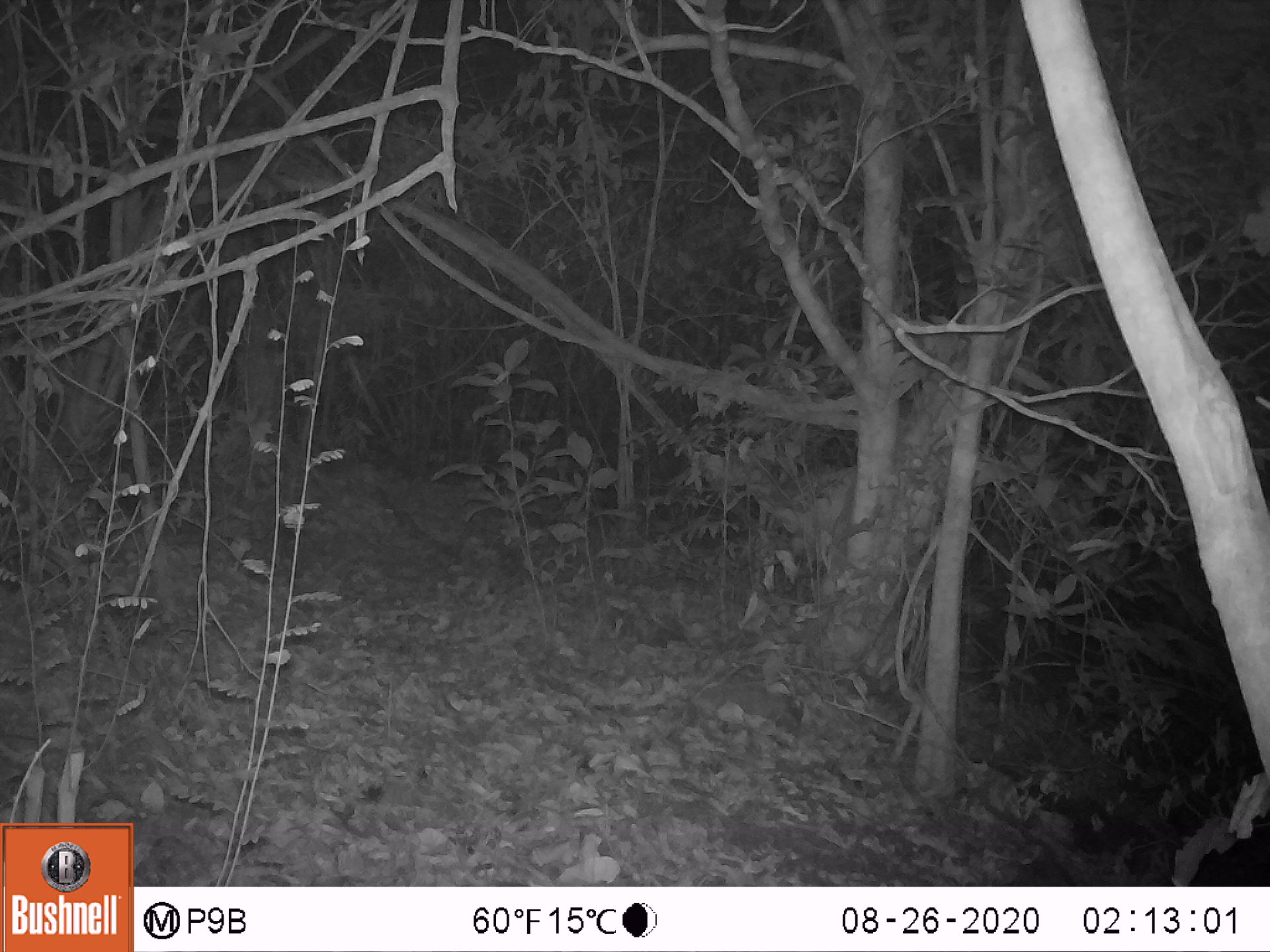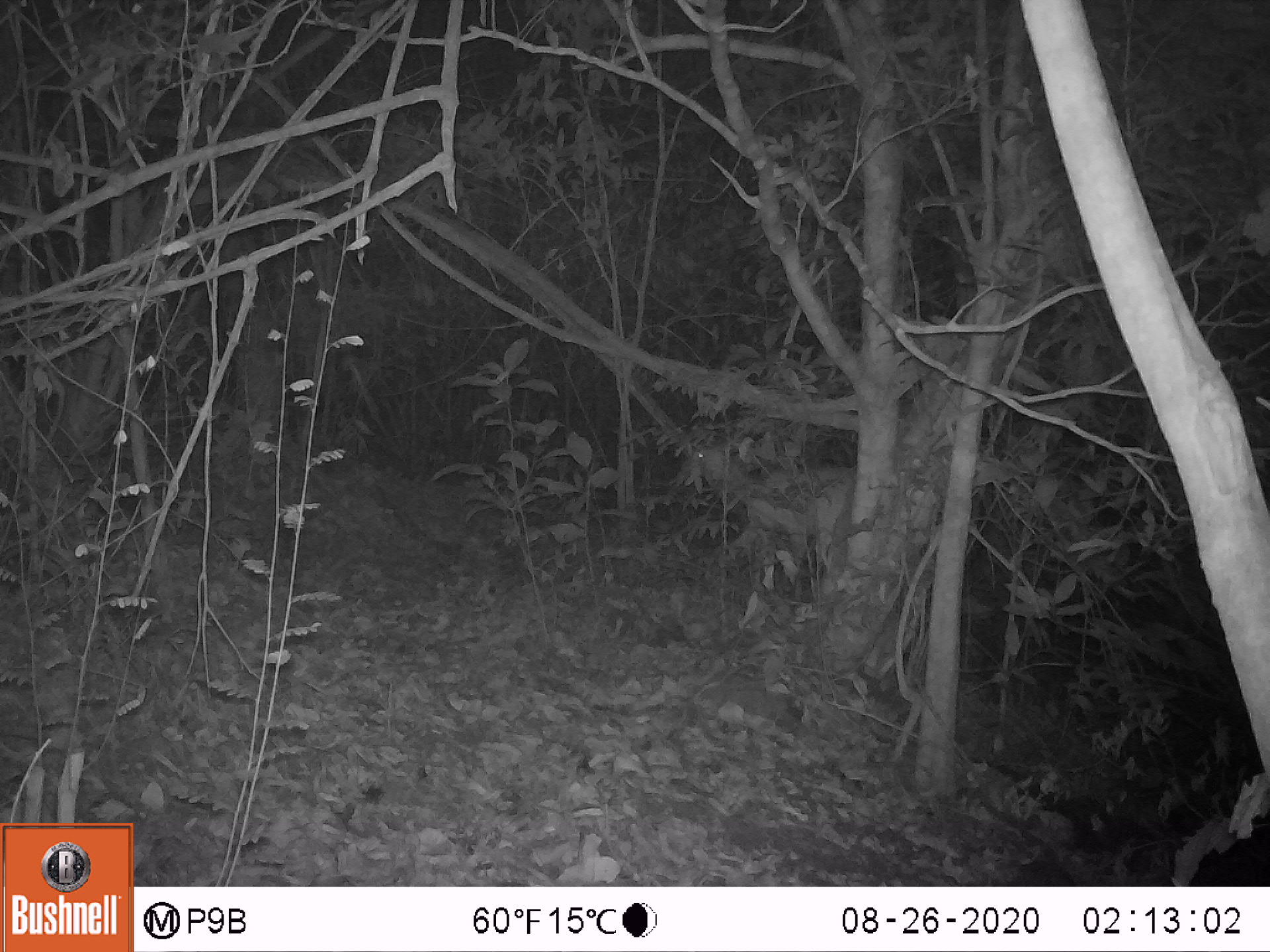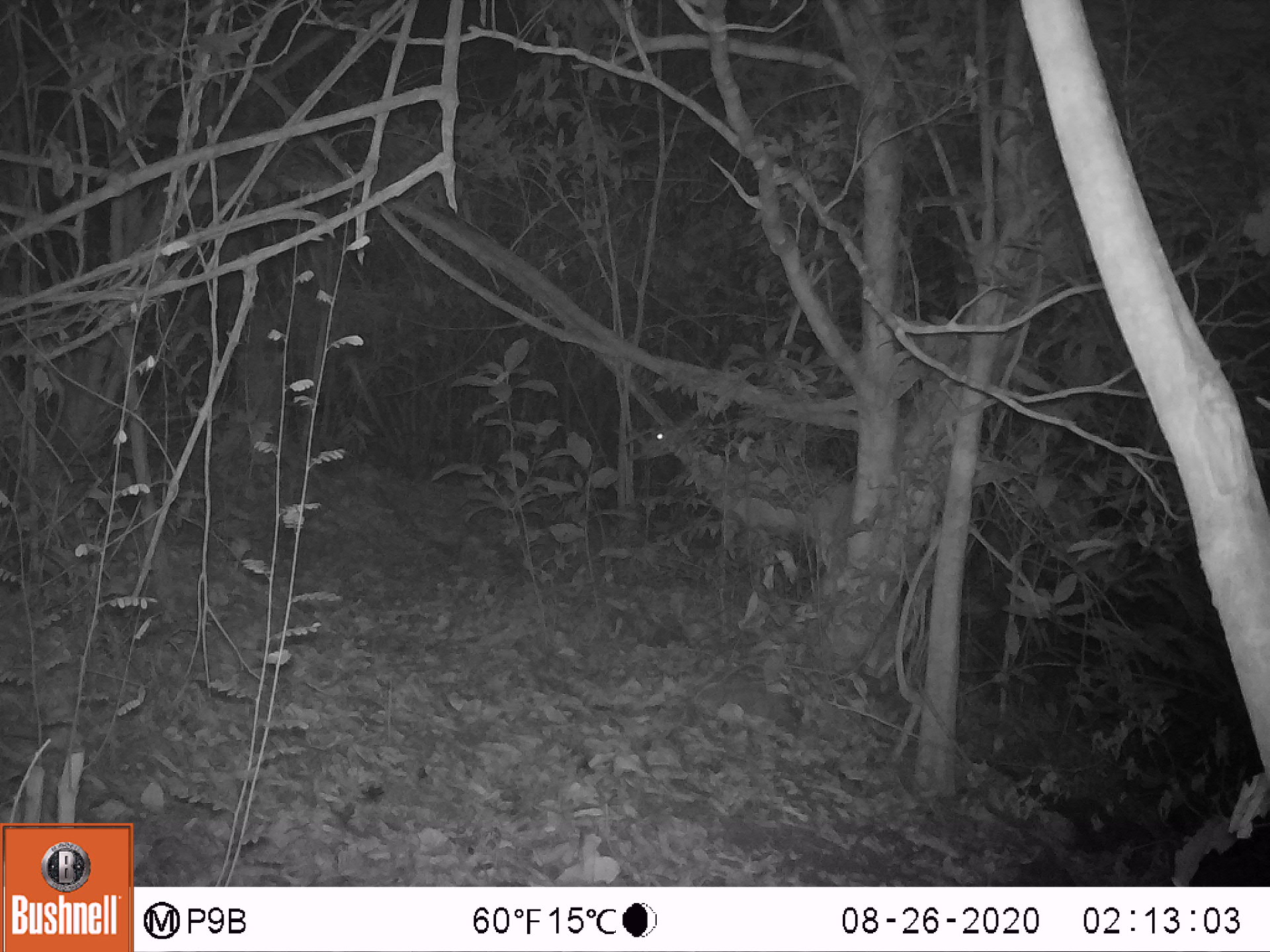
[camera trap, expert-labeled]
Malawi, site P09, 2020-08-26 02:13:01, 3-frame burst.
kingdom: Animalia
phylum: Chordata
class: Mammalia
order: Artiodactyla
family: Bovidae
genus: Tragelaphus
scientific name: Tragelaphus sylvaticus sylvaticus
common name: cape bushbuck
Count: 1.